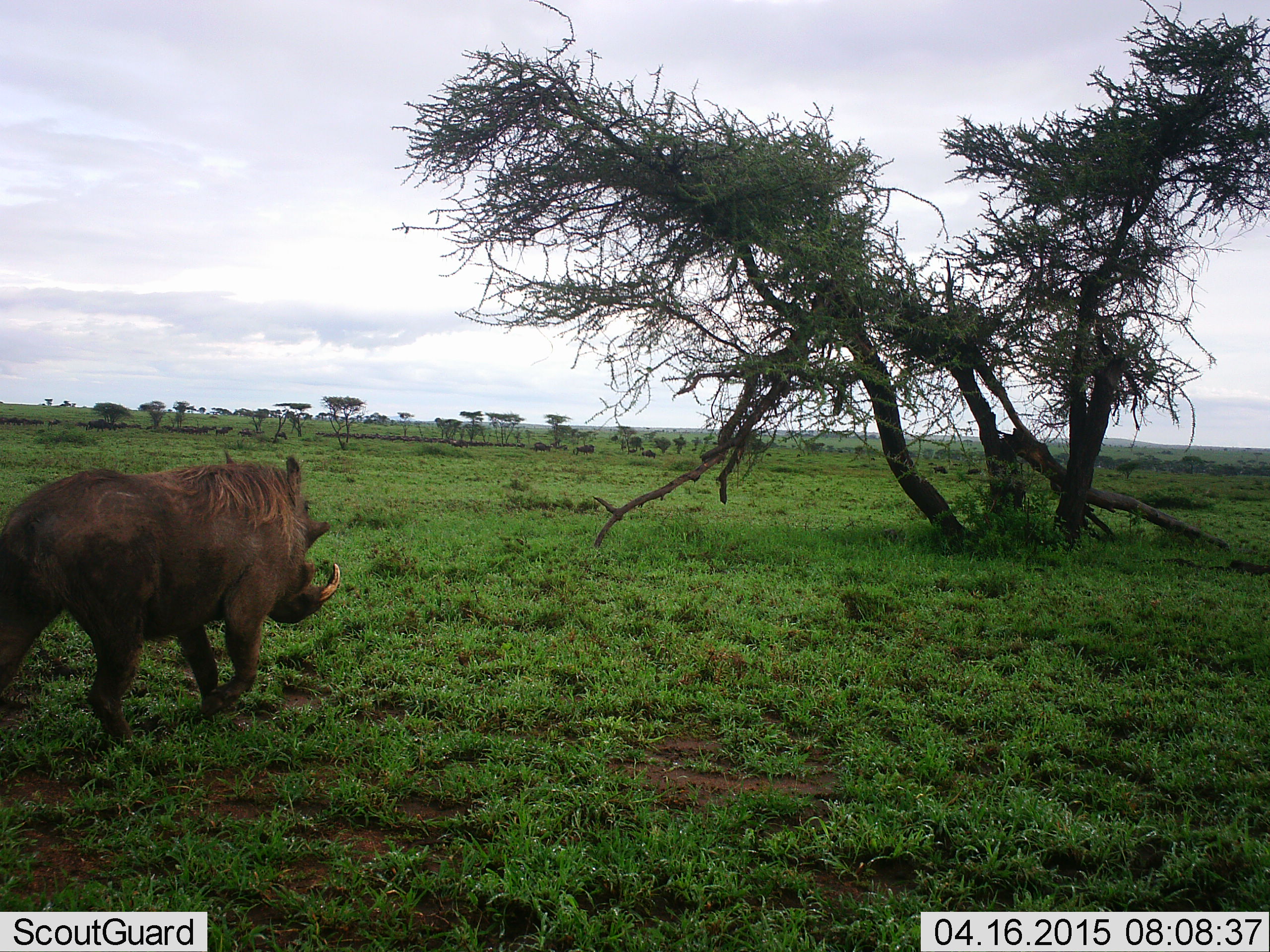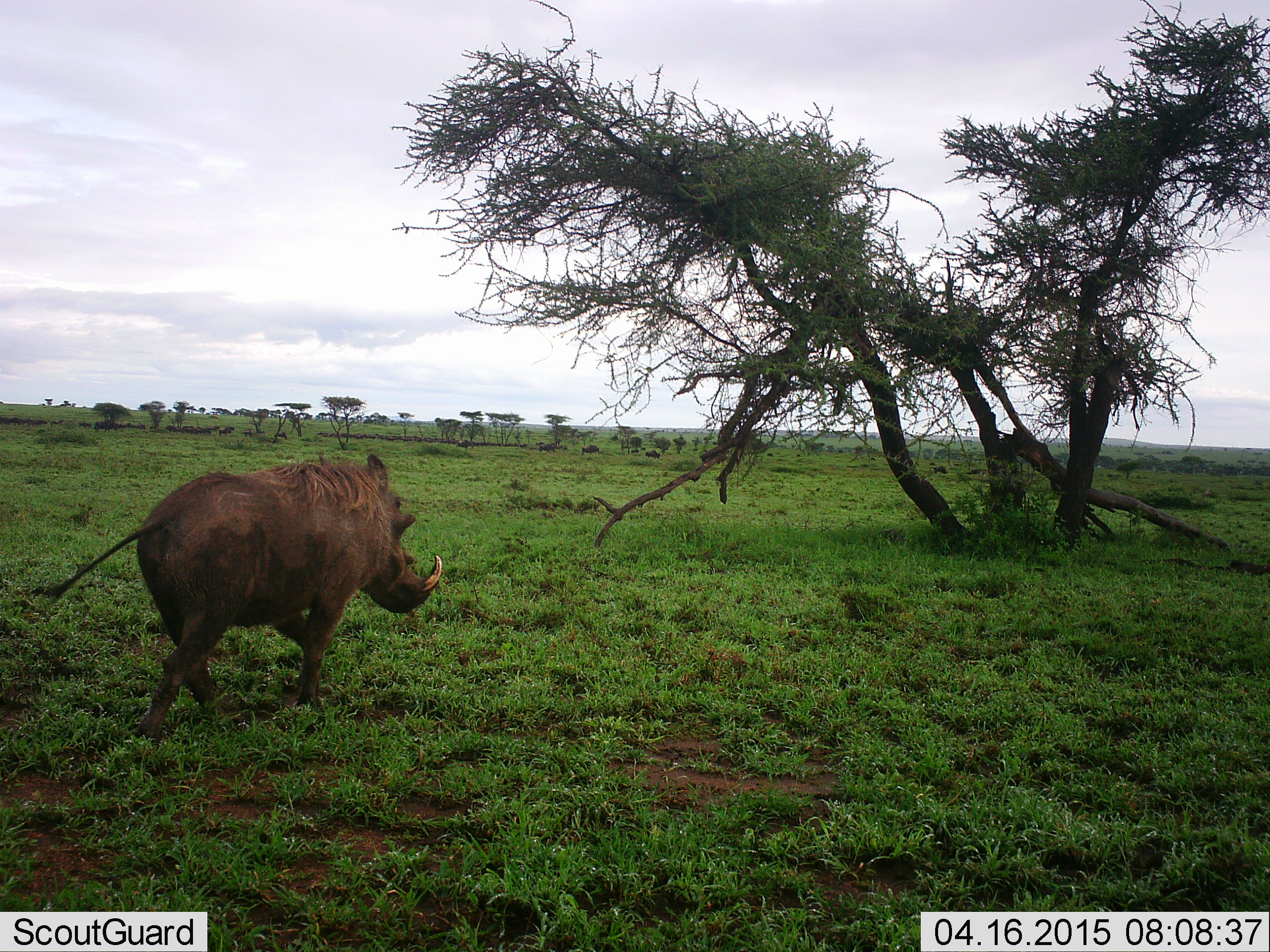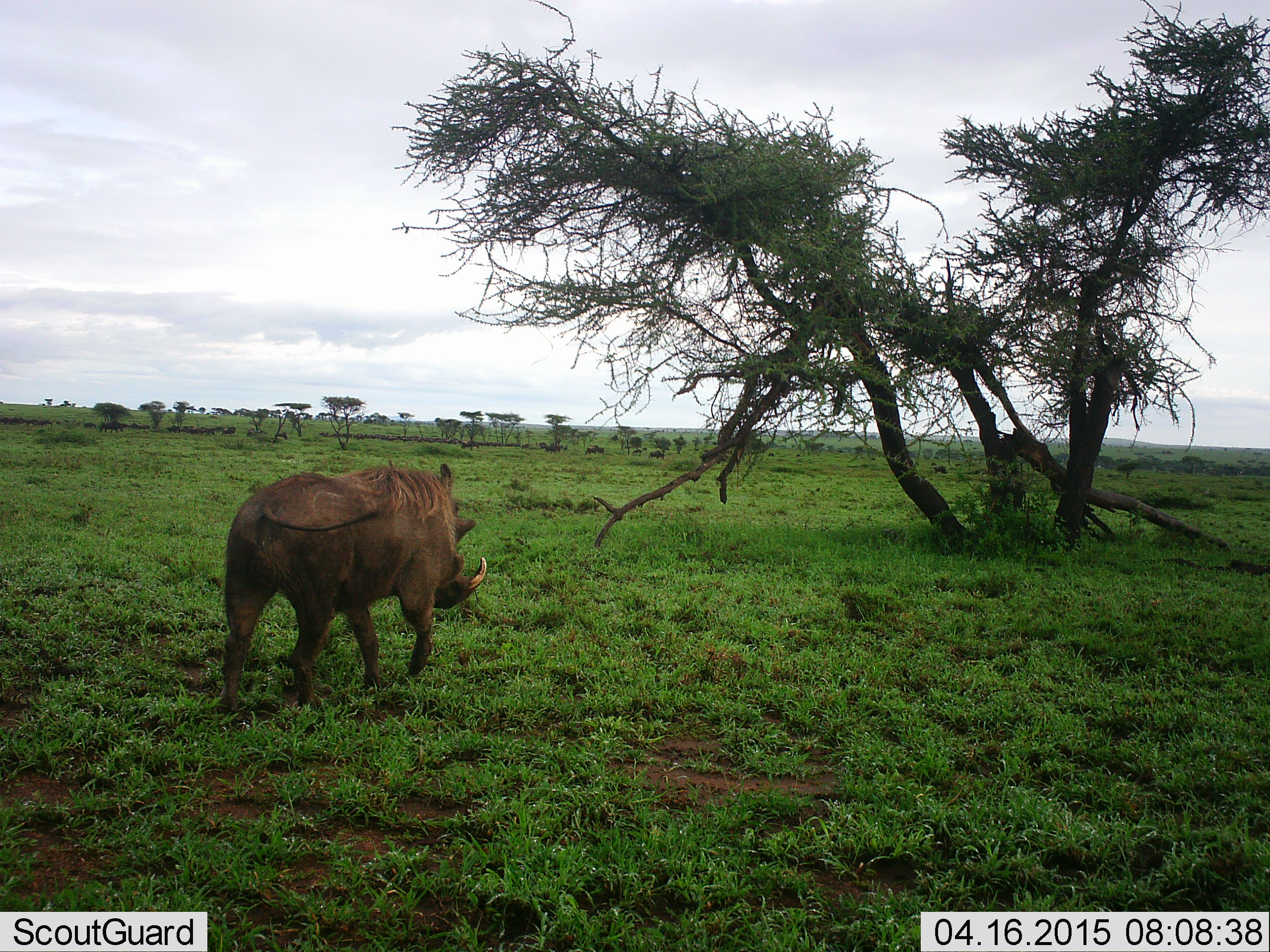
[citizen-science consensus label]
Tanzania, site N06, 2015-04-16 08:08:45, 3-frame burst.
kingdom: Animalia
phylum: Chordata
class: Mammalia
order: Artiodactyla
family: Suidae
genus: Phacochoerus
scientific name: Phacochoerus africanus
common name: warthog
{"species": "warthog (Phacochoerus africanus)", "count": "1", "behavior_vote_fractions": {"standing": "8%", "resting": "0%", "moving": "100%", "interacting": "0%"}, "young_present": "0%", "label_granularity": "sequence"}